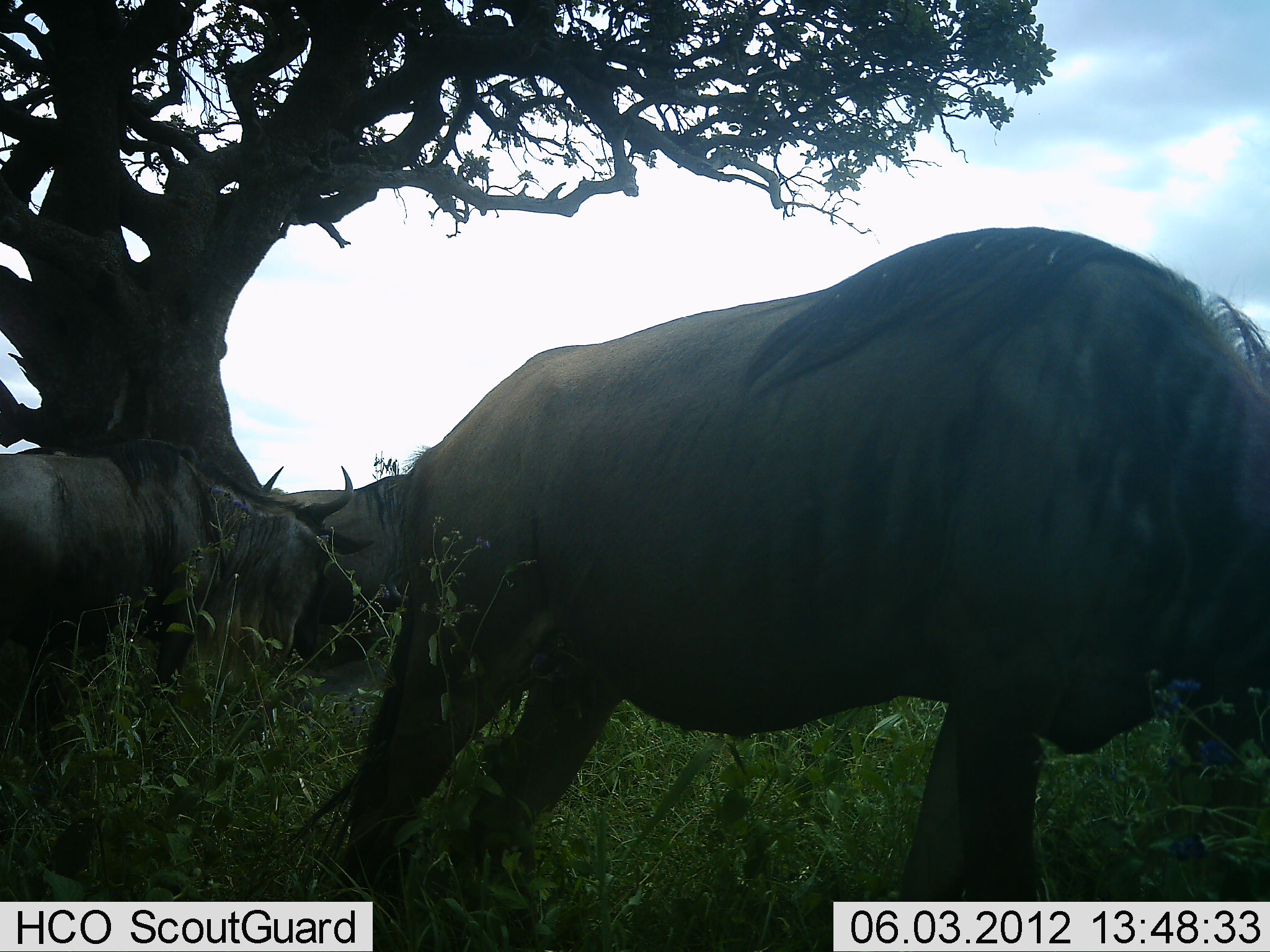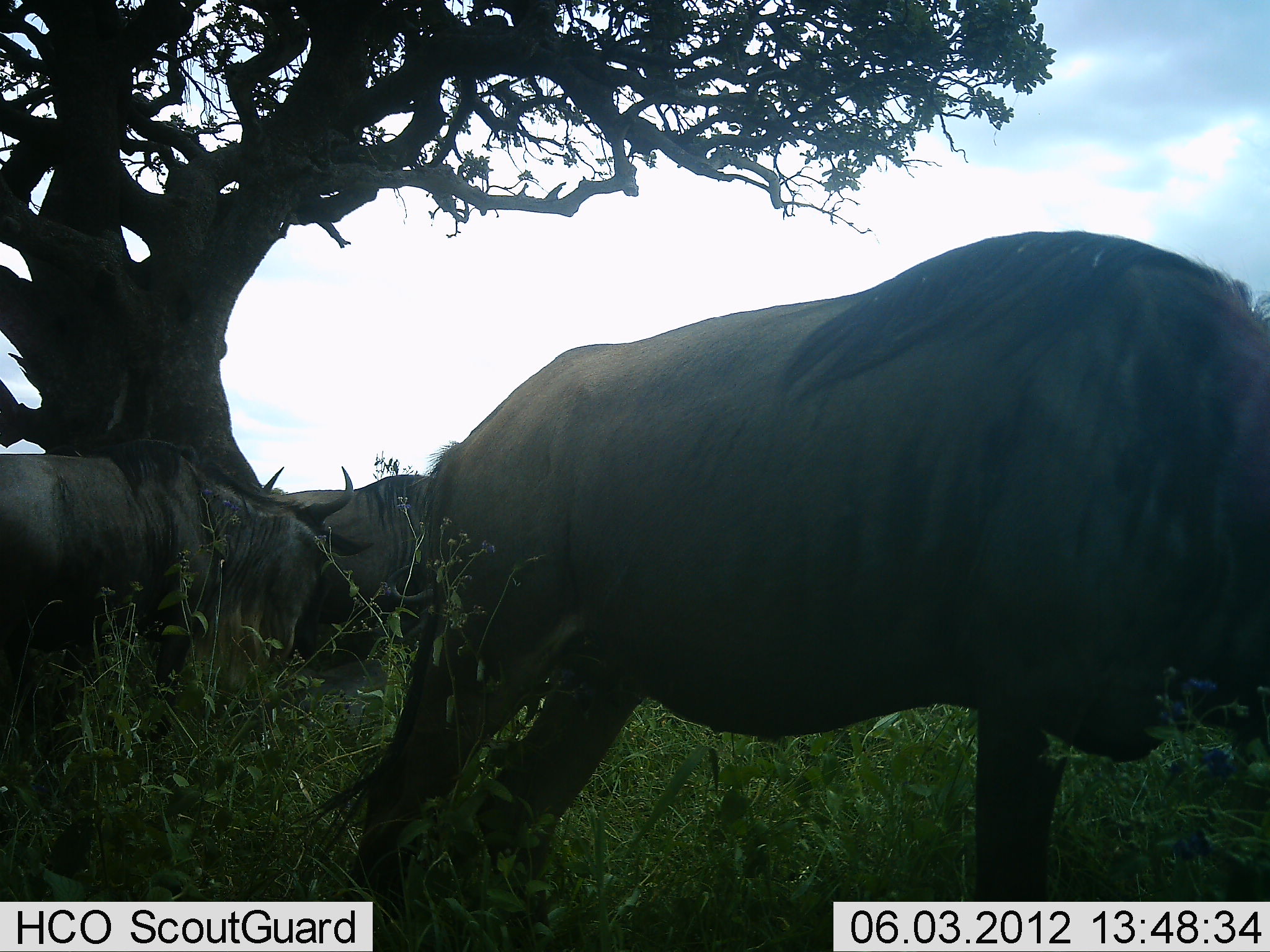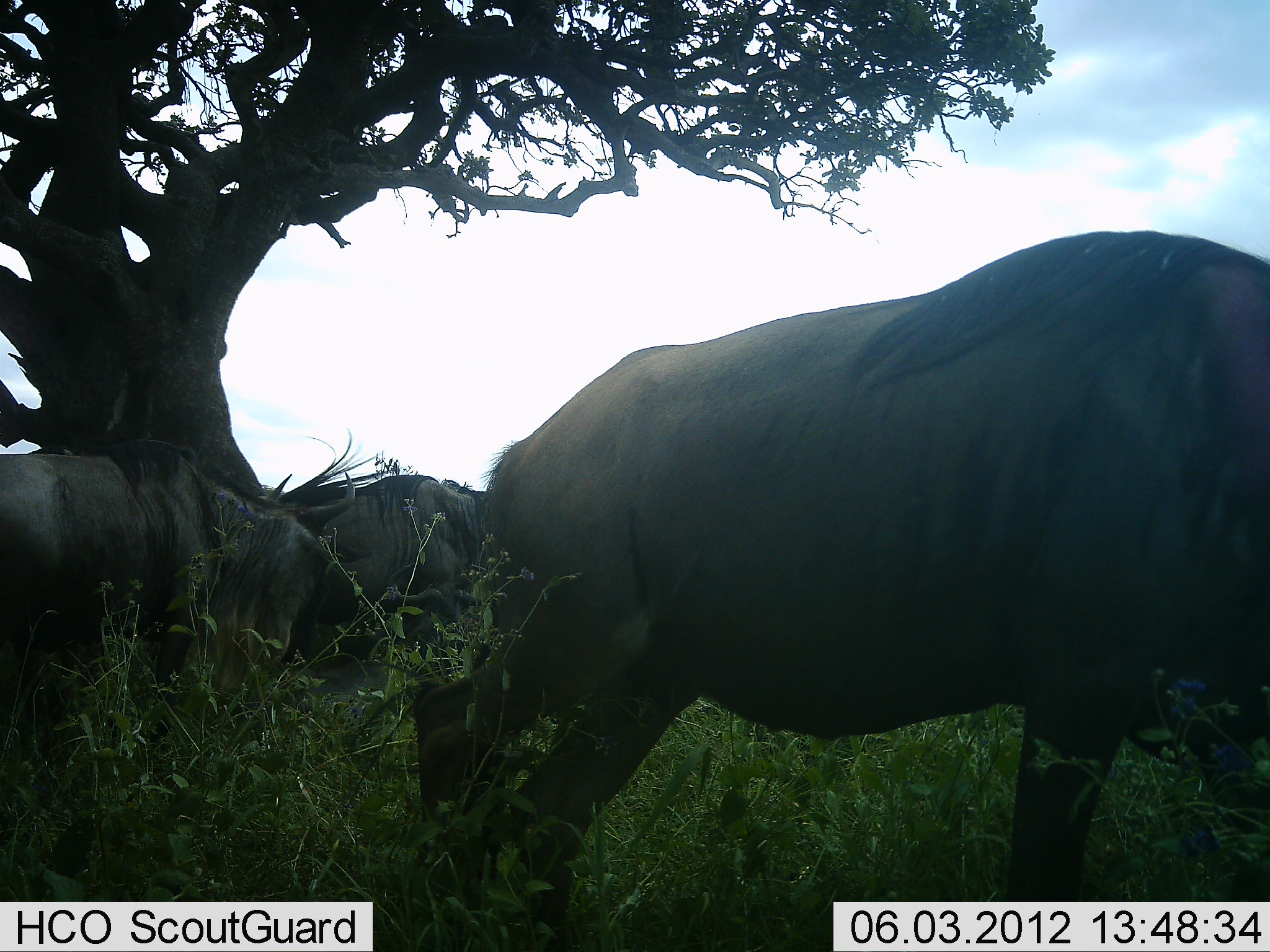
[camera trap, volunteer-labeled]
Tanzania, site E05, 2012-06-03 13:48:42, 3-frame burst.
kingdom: Animalia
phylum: Chordata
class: Mammalia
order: Artiodactyla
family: Bovidae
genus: Connochaetes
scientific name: Connochaetes taurinus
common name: blue wildebeest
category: wildebeest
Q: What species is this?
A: Wildebeest (blue wildebeest) (Connochaetes taurinus).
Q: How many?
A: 4.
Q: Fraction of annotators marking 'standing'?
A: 50%.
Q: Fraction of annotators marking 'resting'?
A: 0%.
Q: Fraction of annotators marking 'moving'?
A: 10%.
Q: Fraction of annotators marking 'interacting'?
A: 10%.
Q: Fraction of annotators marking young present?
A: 0%.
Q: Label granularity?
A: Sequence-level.